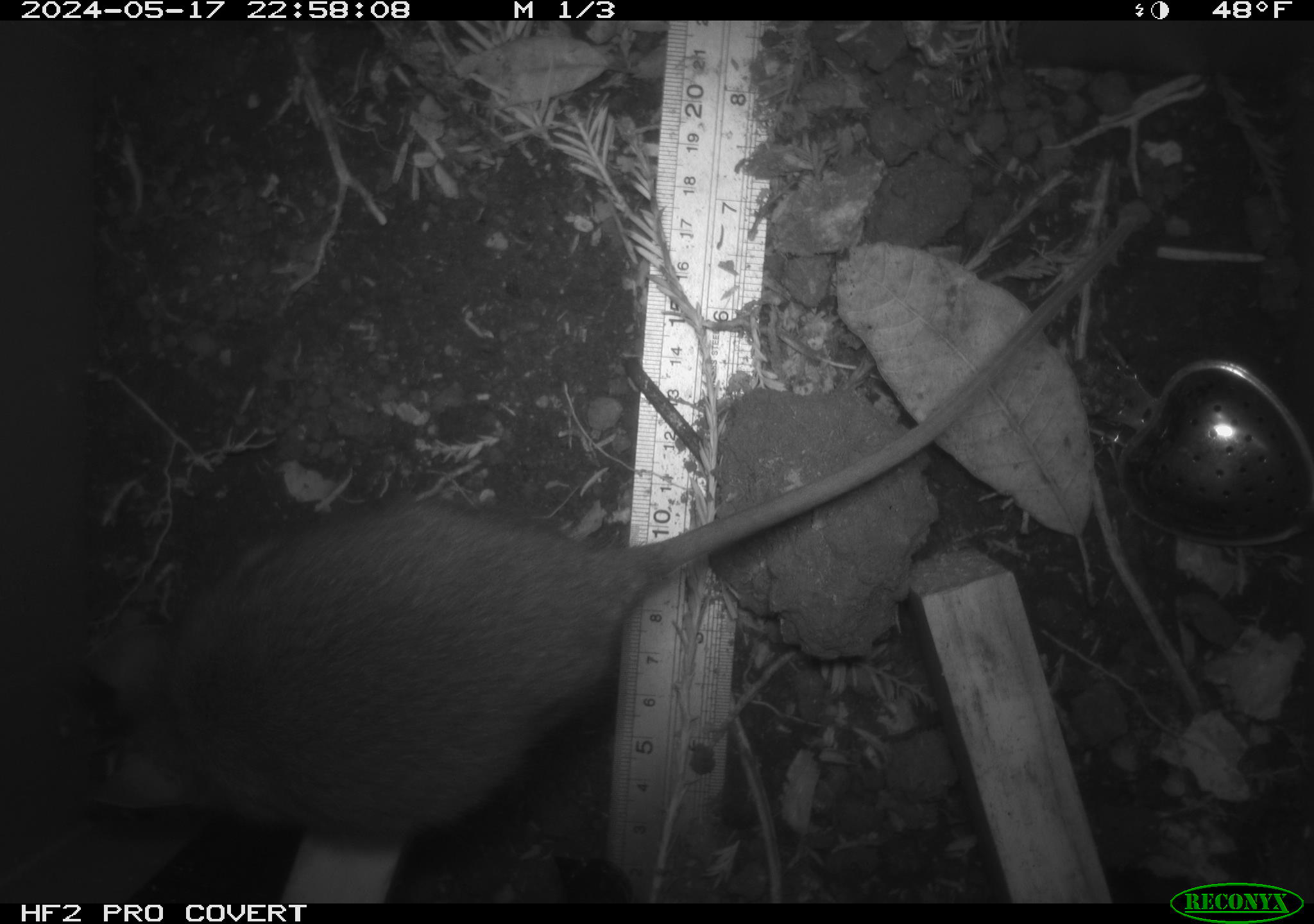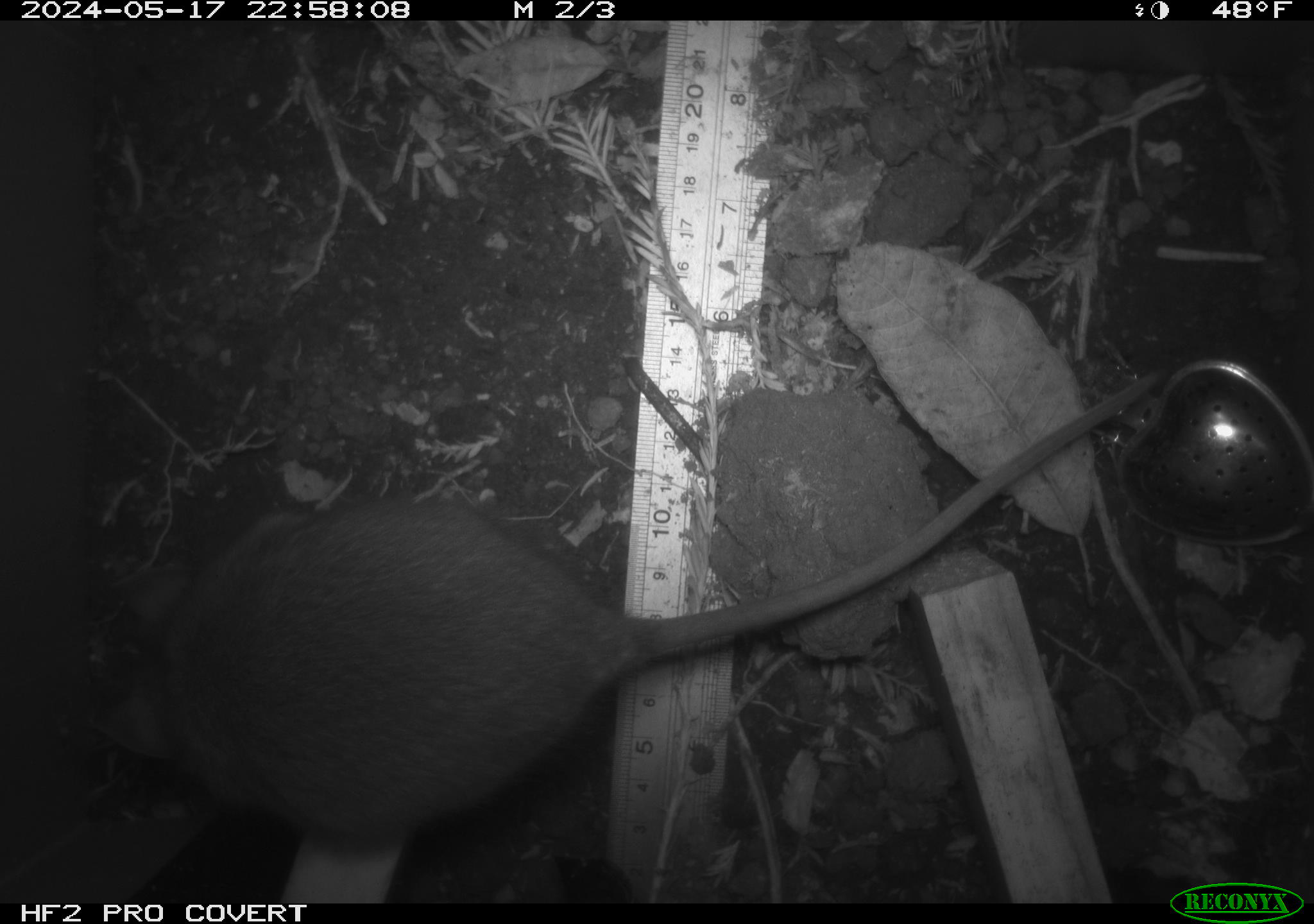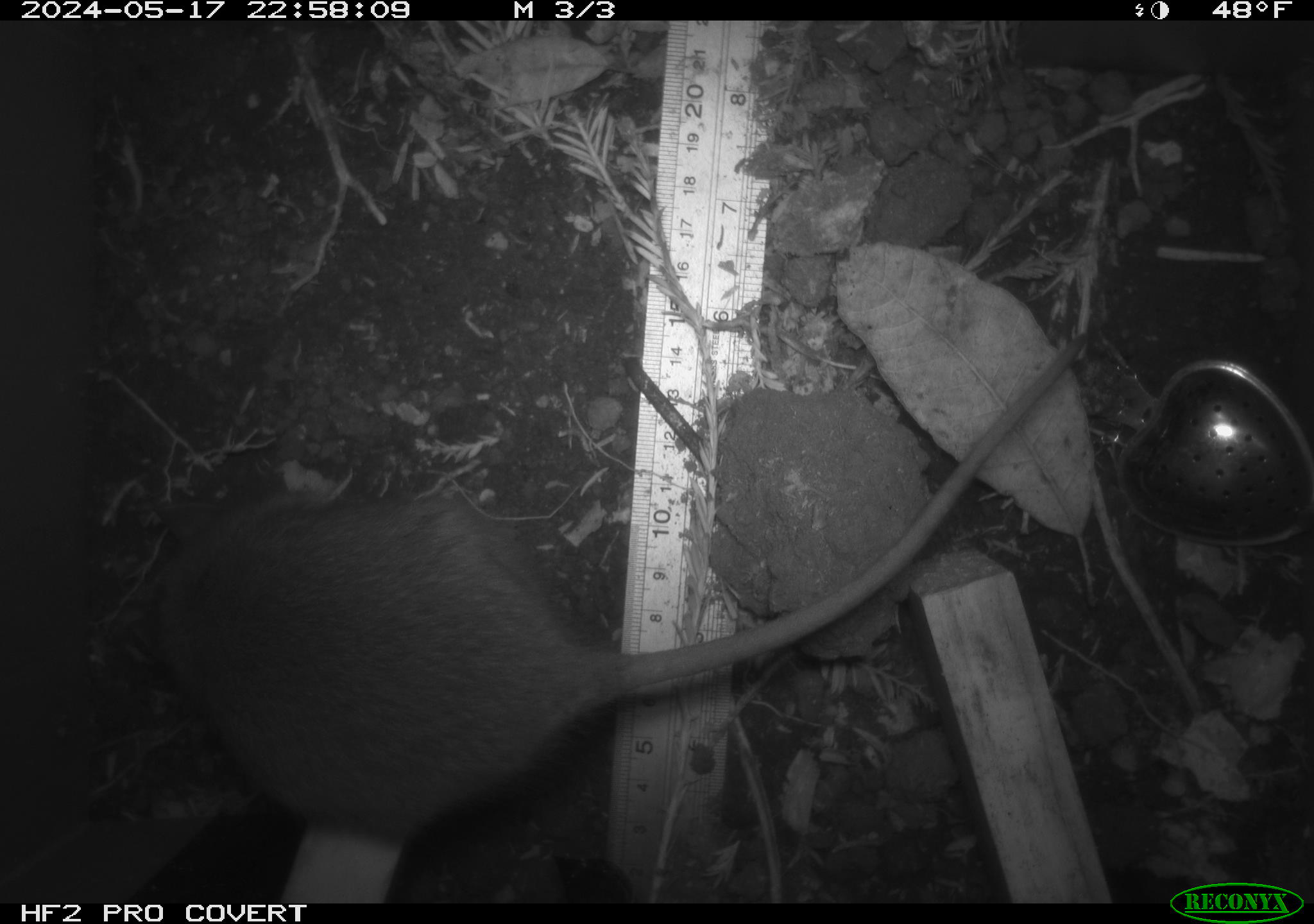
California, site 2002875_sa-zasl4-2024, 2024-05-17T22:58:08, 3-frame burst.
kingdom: Animalia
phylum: Chordata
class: Mammalia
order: Rodentia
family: Cricetidae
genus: Neotoma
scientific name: Neotoma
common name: pack rat or woodrat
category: neotoma species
Neotoma species (pack rat or woodrat) (Neotoma).